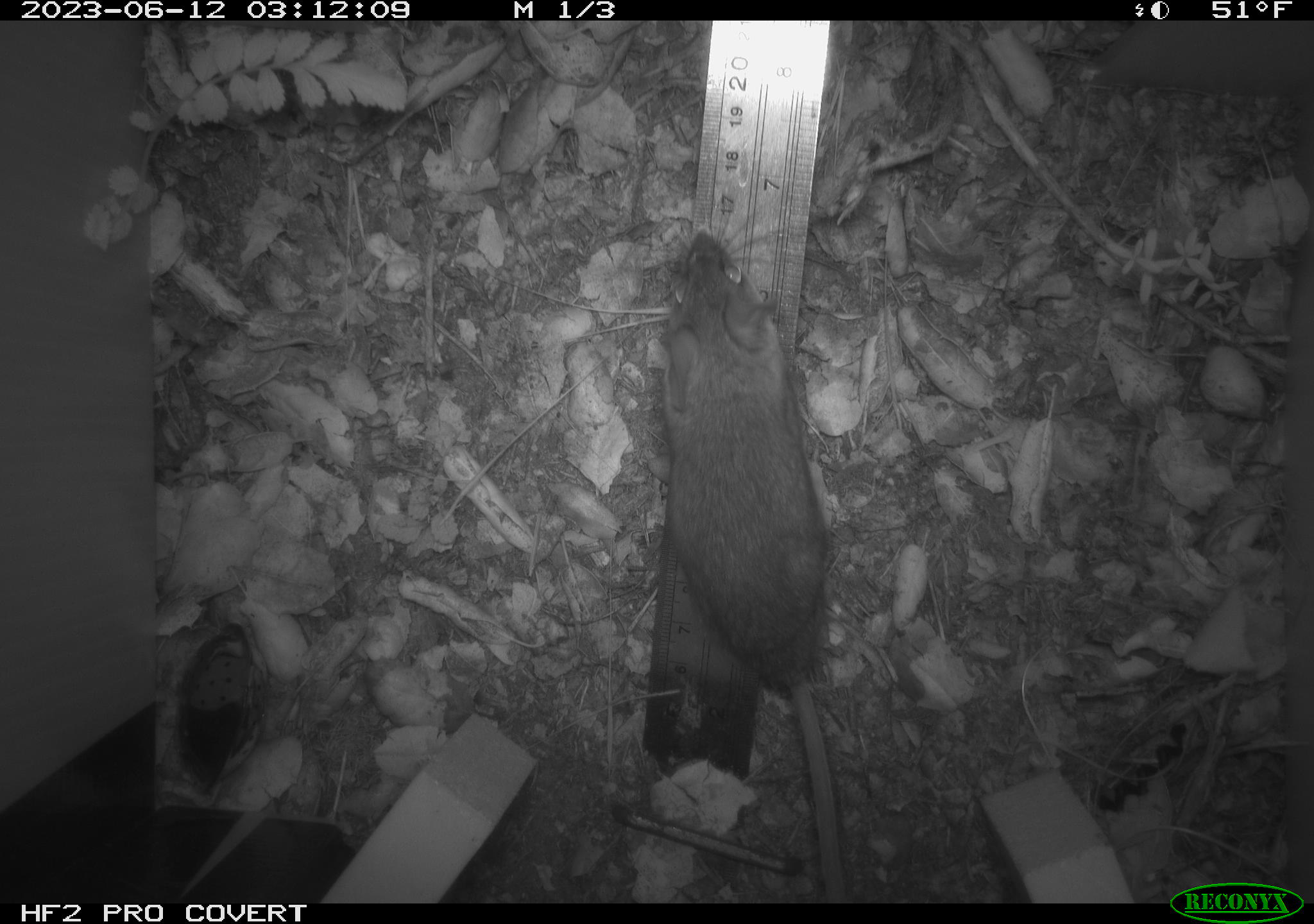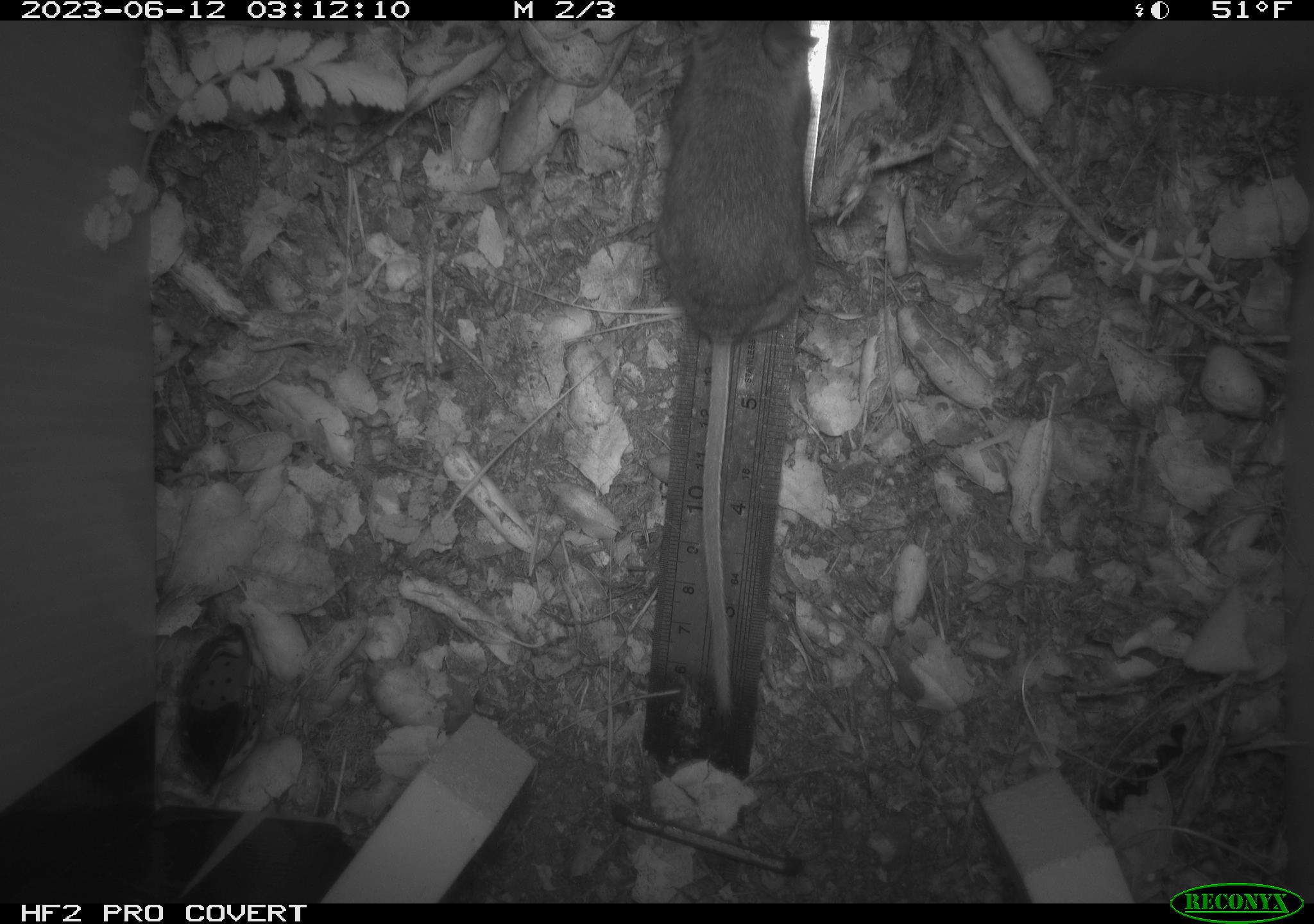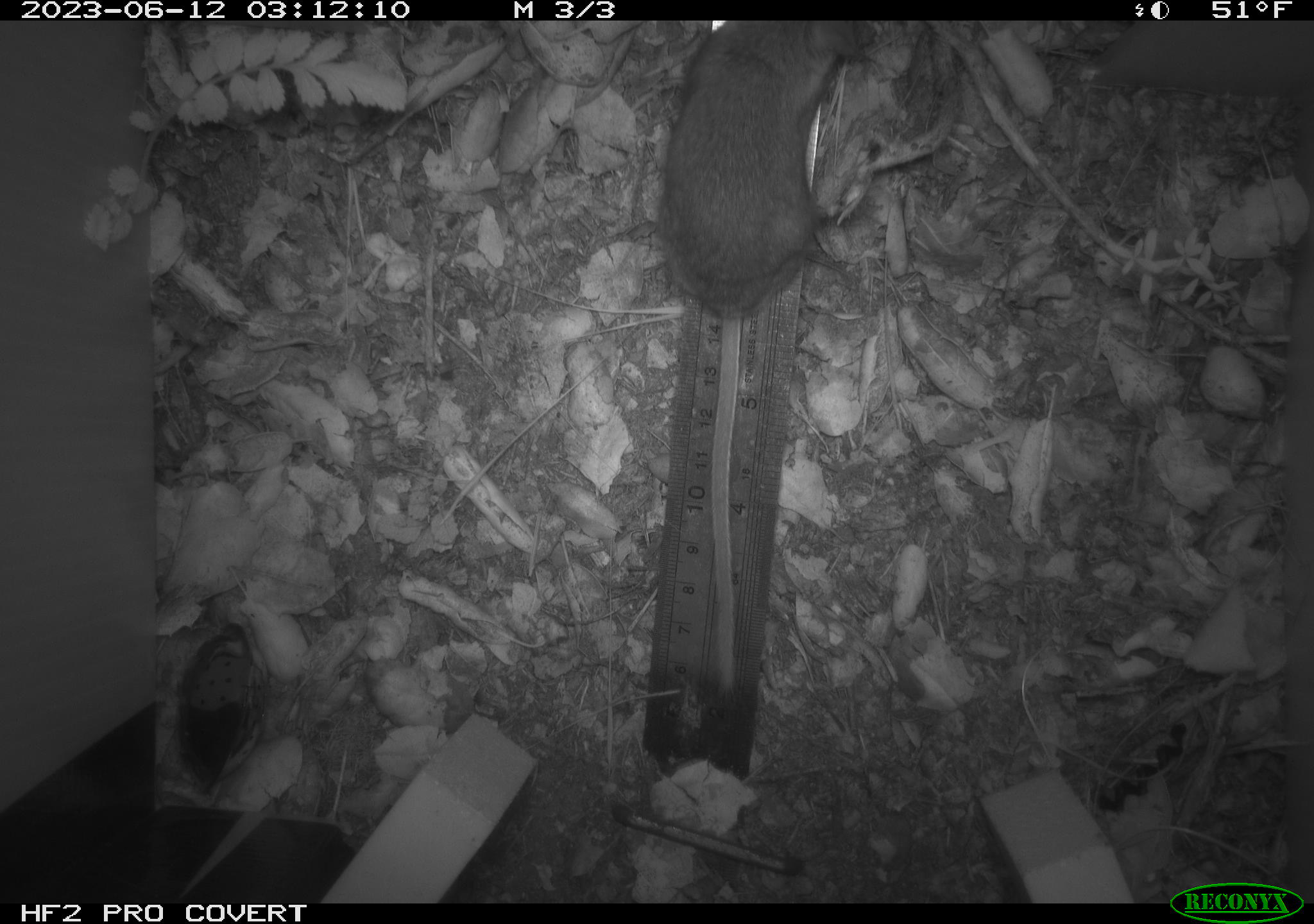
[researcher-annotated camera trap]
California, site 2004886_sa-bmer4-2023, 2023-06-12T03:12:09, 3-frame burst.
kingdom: Animalia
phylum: Chordata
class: Mammalia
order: Rodentia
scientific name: Rodentia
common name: mouse species